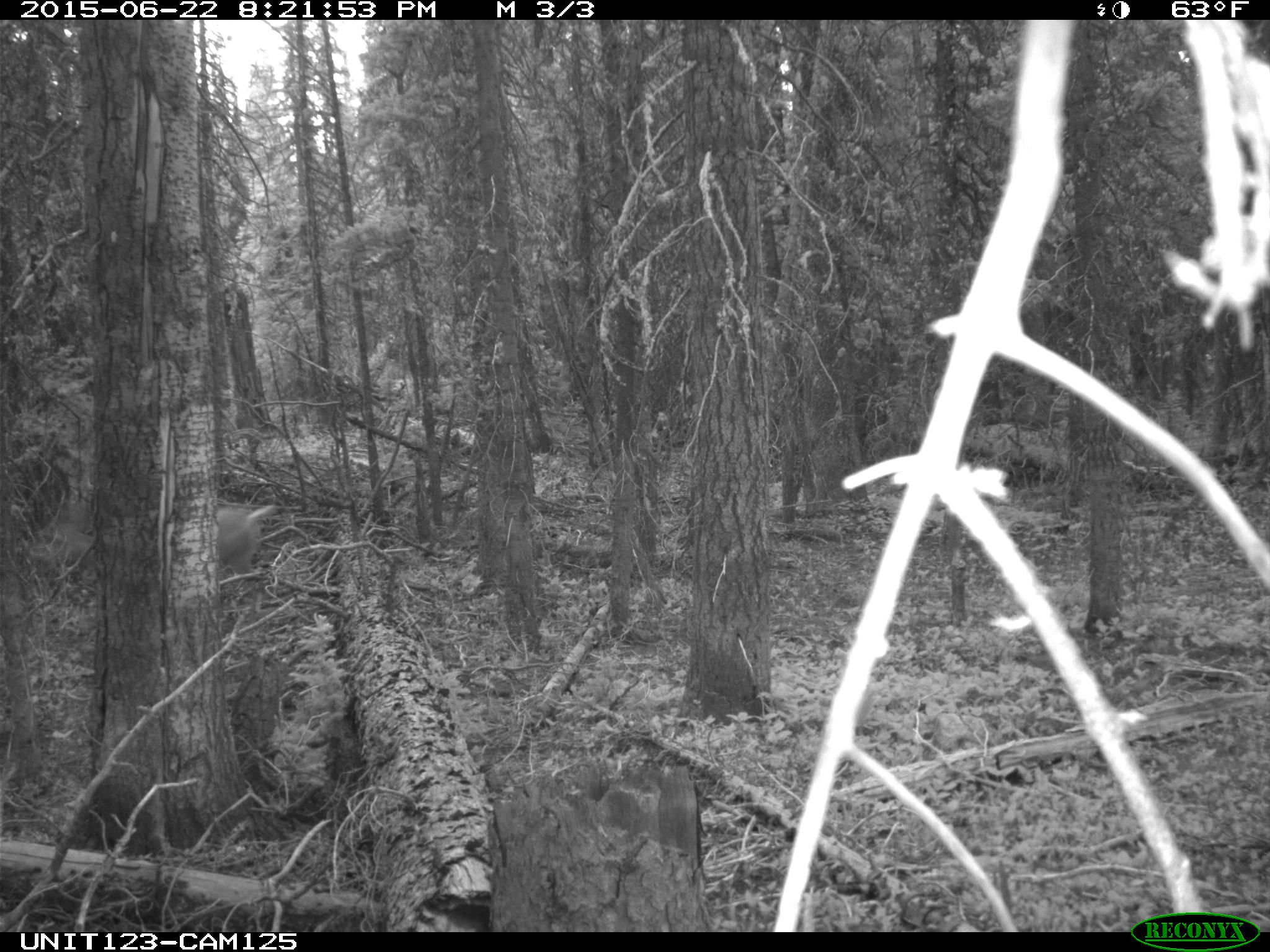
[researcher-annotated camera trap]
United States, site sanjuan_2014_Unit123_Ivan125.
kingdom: Animalia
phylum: Chordata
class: Mammalia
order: Artiodactyla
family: Cervidae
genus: Odocoileus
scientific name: Odocoileus hemionus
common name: mule deer